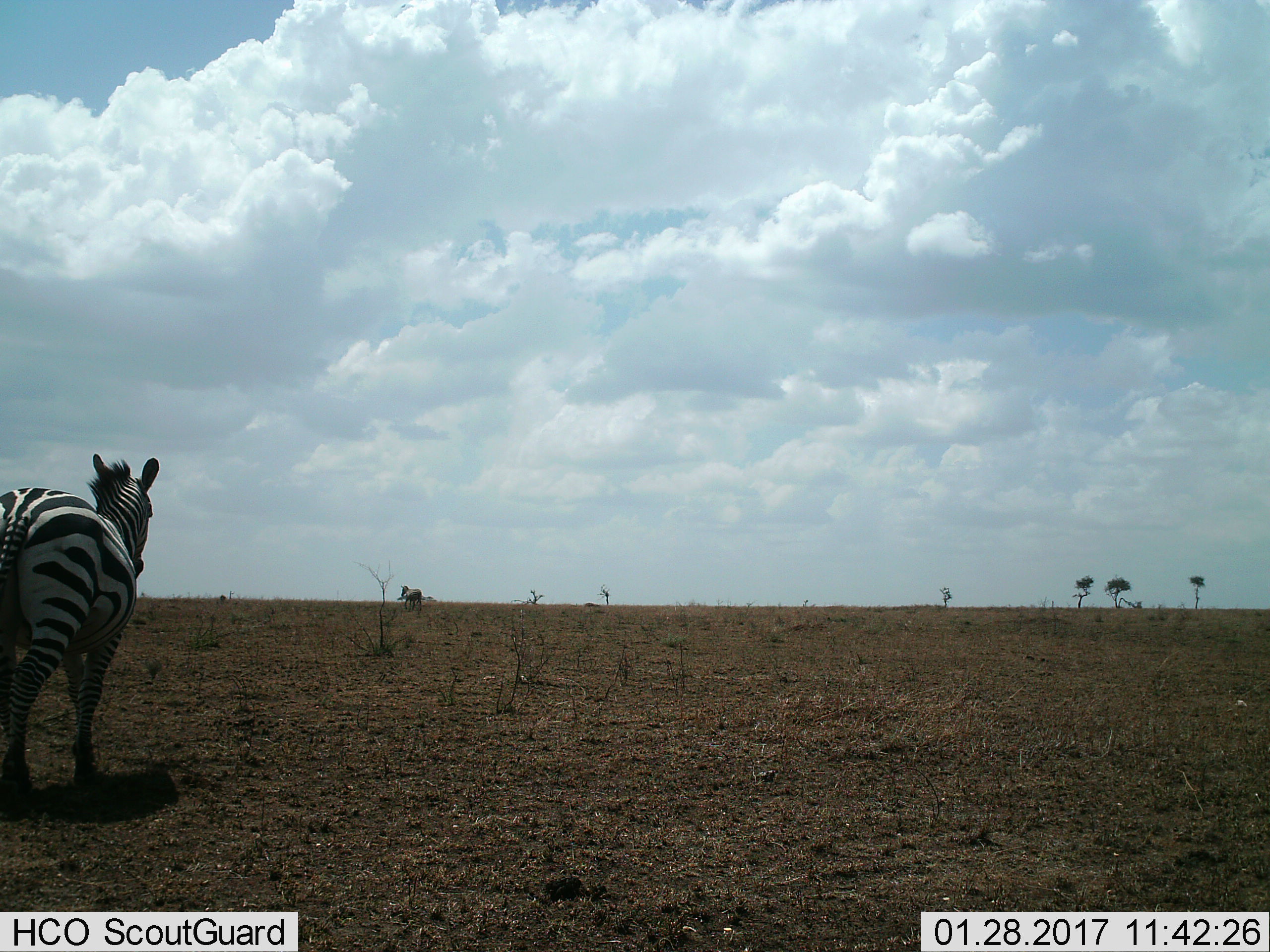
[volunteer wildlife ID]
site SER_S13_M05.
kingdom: Animalia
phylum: Chordata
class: Mammalia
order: Perissodactyla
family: Equidae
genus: Equus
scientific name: Equus quagga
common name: plains zebra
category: zebraplains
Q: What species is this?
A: Zebraplains (plains zebra) (Equus quagga).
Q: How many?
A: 2.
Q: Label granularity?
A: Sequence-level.